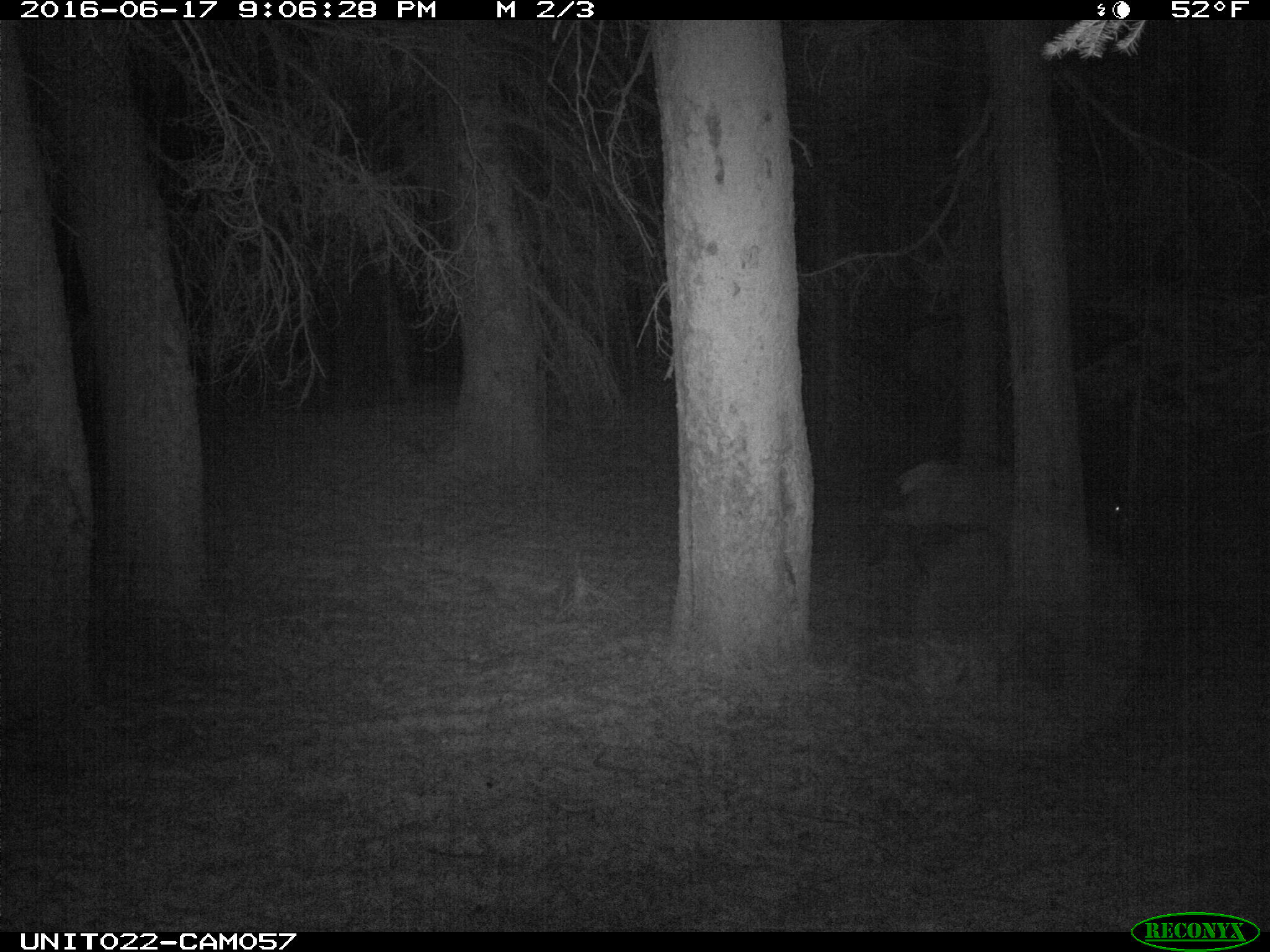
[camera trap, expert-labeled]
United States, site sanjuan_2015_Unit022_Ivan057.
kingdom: Animalia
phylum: Chordata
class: Mammalia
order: Artiodactyla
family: Cervidae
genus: Cervus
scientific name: Cervus elaphus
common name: red deer